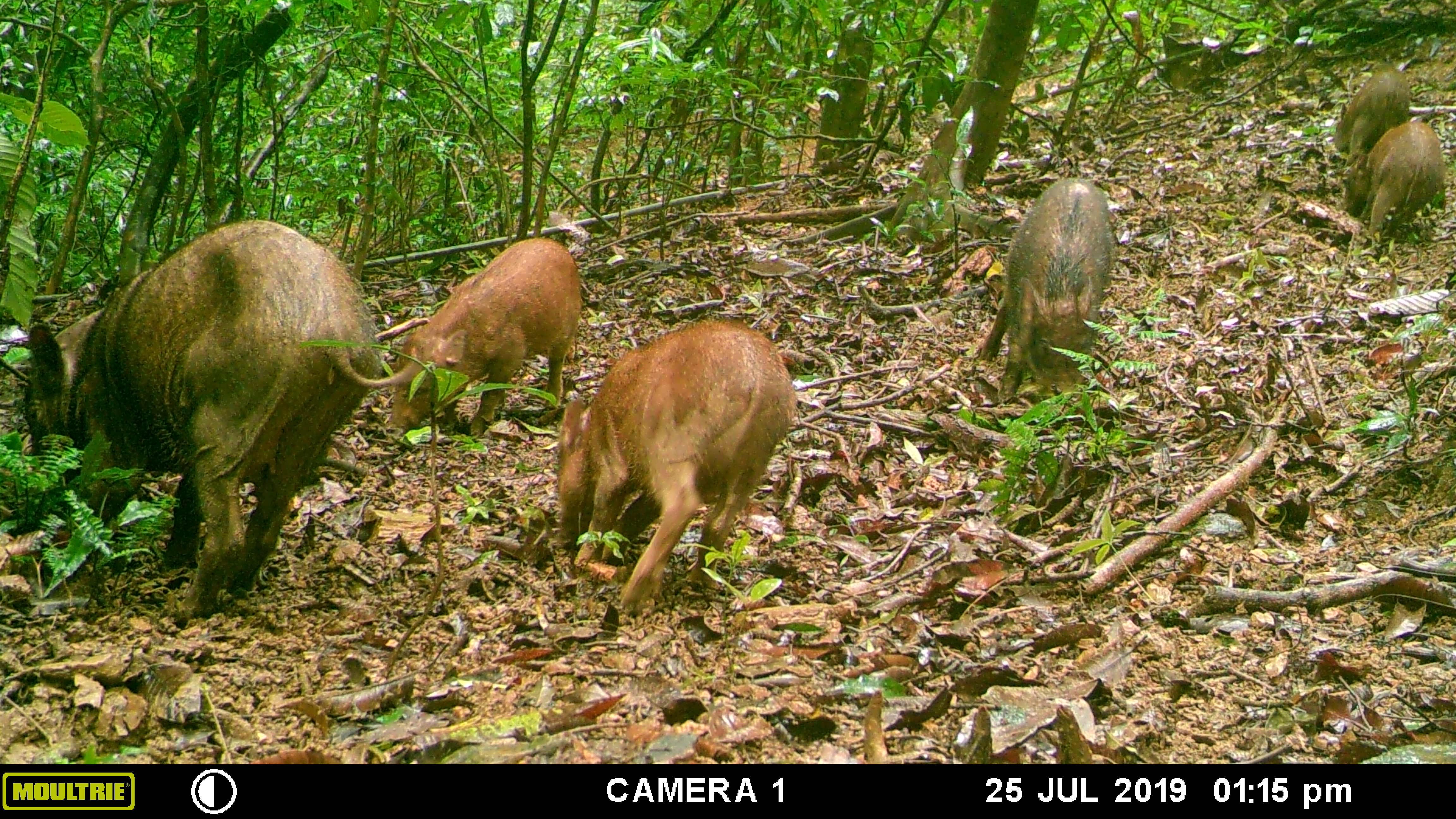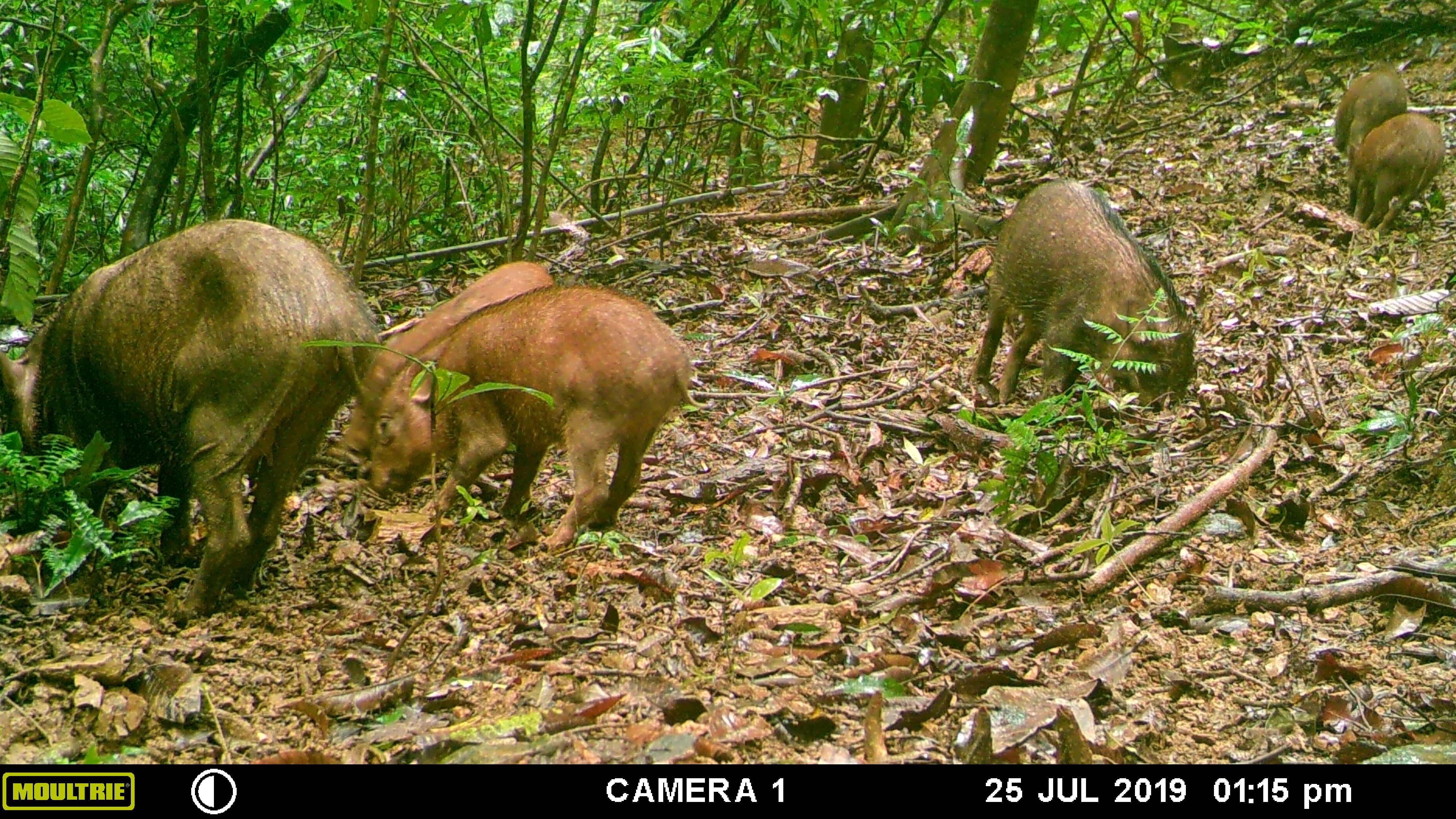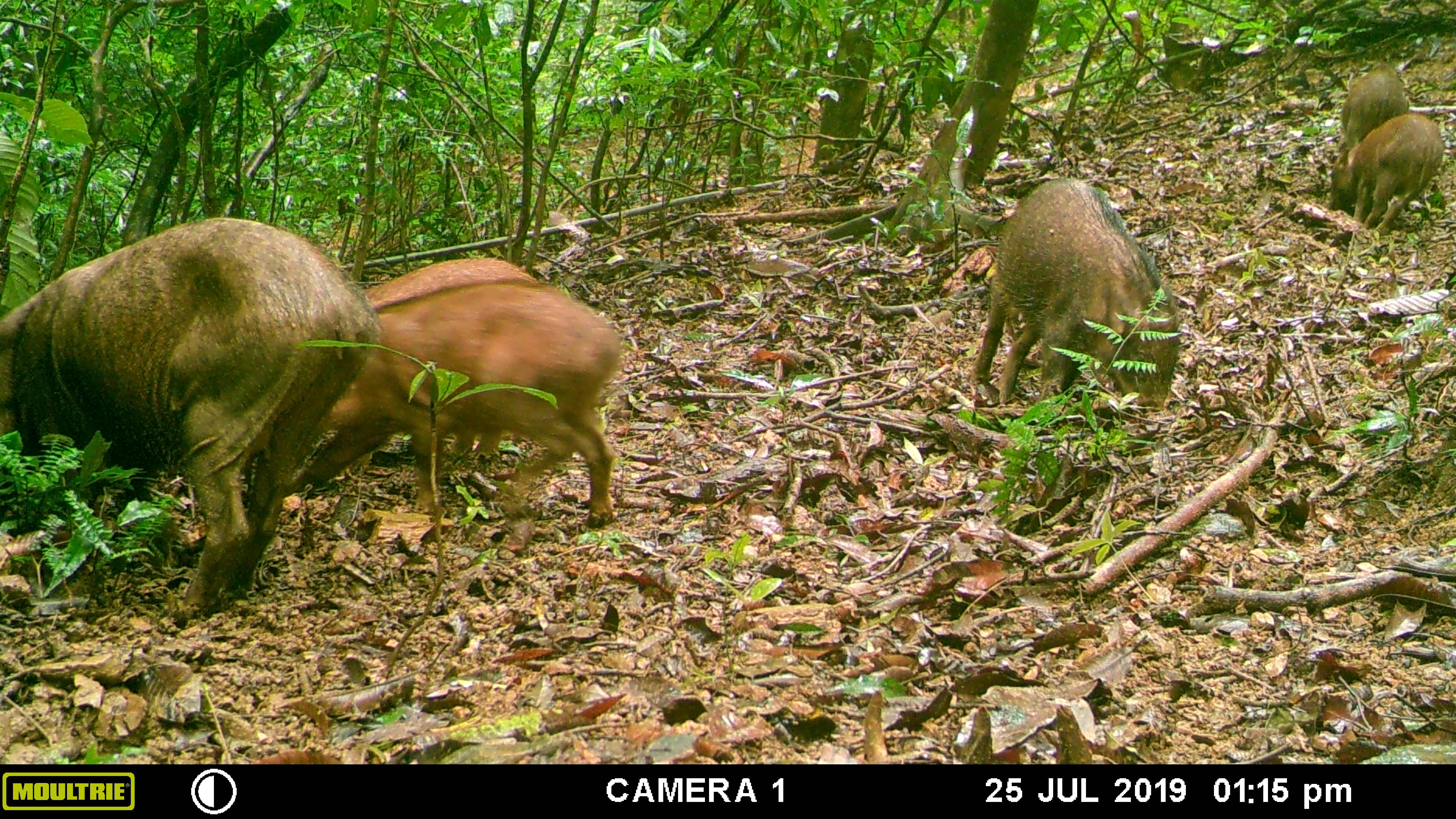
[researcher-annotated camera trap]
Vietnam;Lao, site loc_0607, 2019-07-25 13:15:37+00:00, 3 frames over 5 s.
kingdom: Animalia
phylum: Chordata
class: Mammalia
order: Artiodactyla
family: Suidae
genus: Sus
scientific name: Sus scrofa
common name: eurasian wild pig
Eurasian wild pig (Sus scrofa). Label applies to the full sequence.